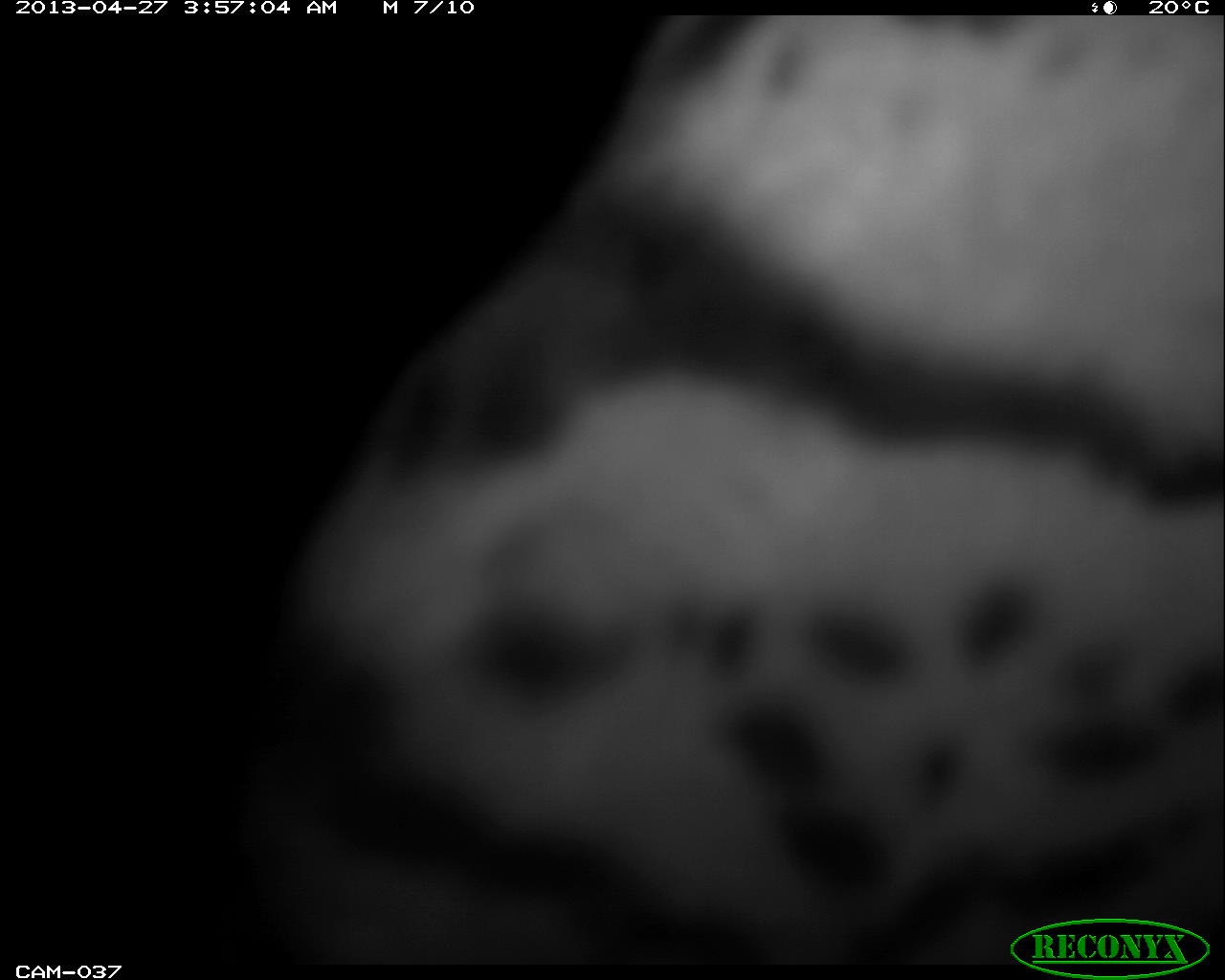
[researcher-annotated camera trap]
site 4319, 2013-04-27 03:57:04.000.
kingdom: Animalia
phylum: Chordata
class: Mammalia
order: Carnivora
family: Felidae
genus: Leopardus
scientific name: Leopardus pardalis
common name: ocelot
Leopardus pardalis (ocelot), count 1.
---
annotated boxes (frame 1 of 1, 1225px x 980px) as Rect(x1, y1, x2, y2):
leopardus pardalis: Rect(234, 12, 1225, 962)